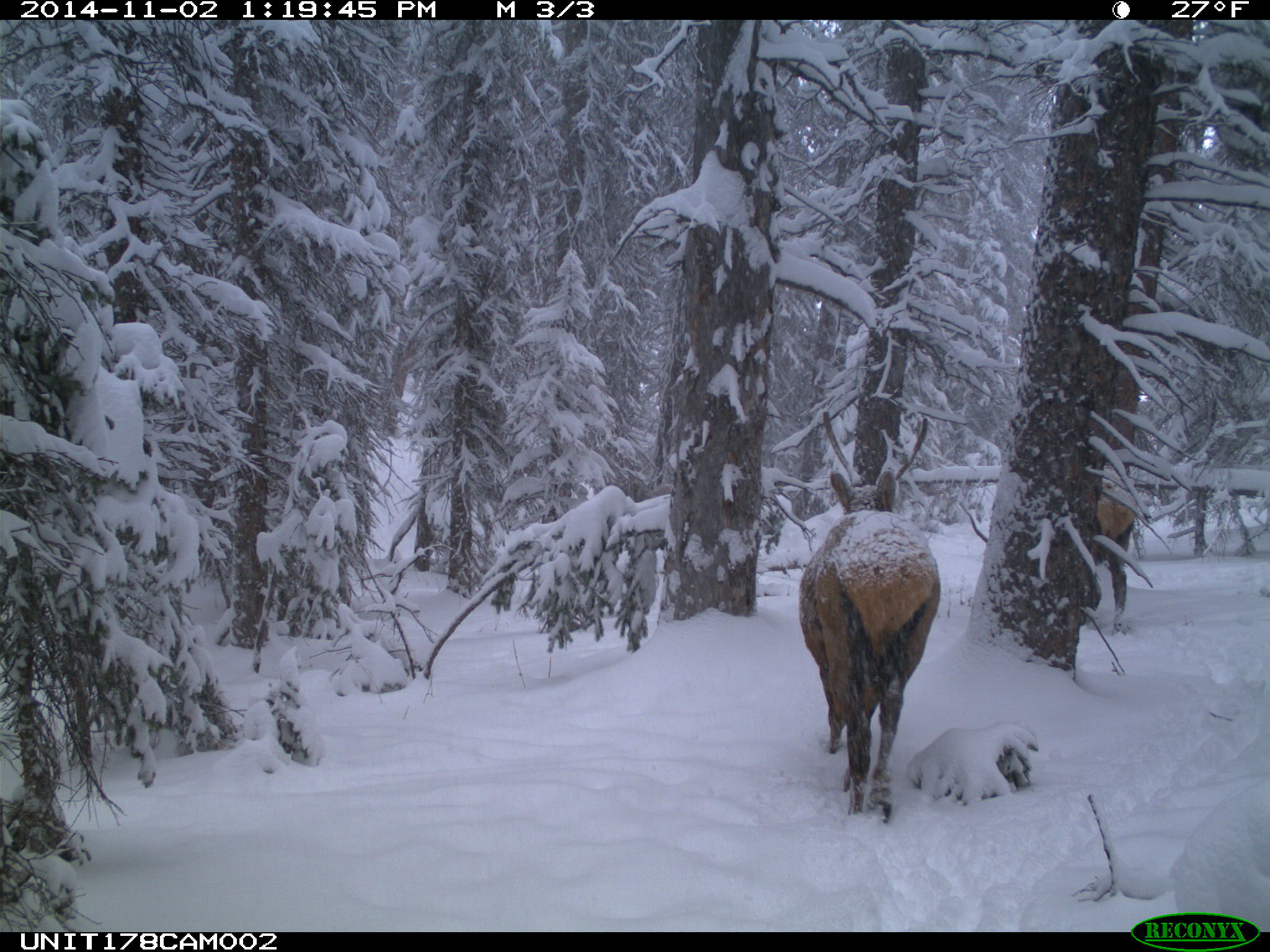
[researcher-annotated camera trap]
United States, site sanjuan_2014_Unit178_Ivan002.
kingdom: Animalia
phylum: Chordata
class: Mammalia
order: Artiodactyla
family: Cervidae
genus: Cervus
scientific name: Cervus elaphus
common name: red deer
Cervus elaphus (red deer).